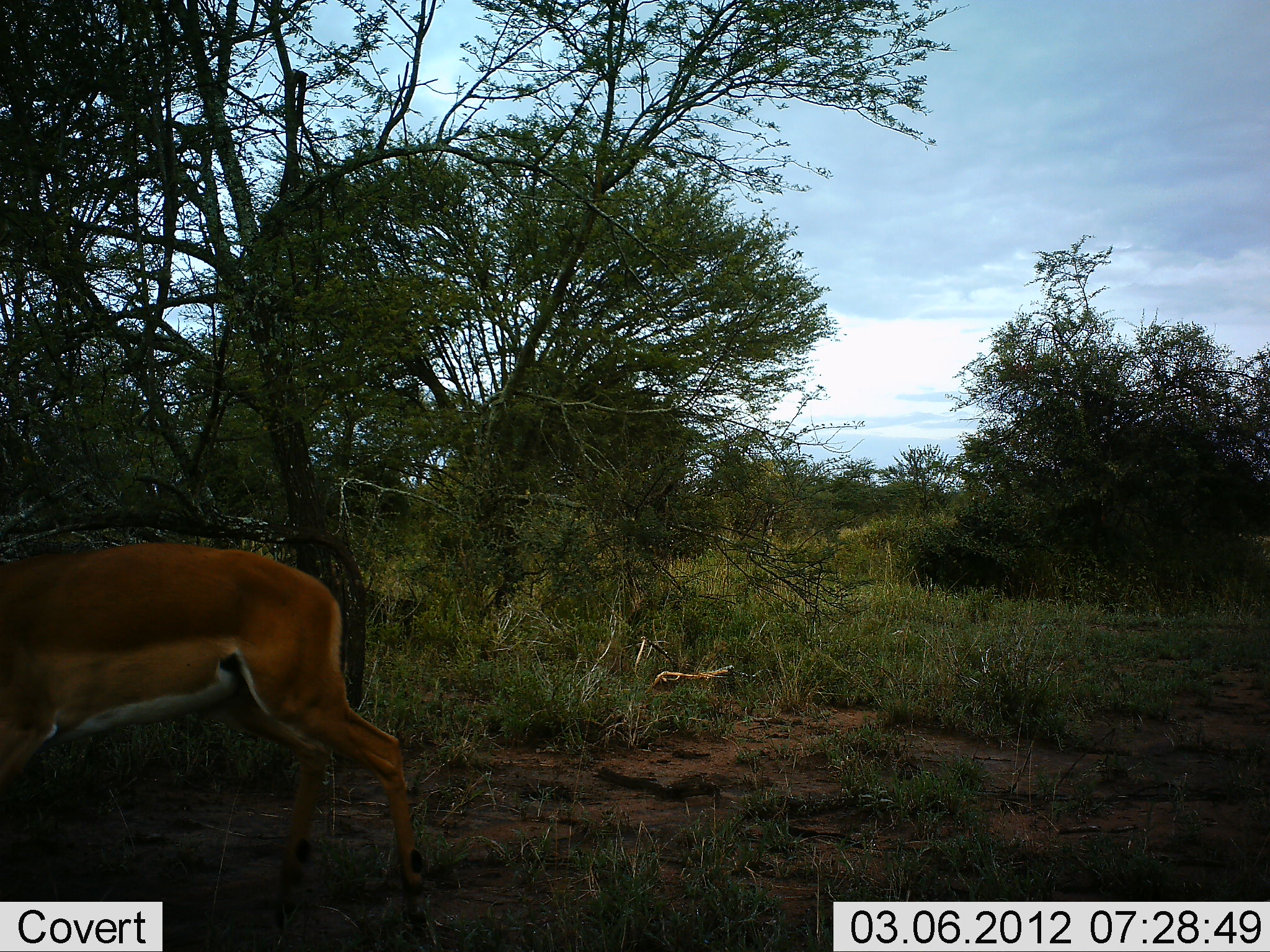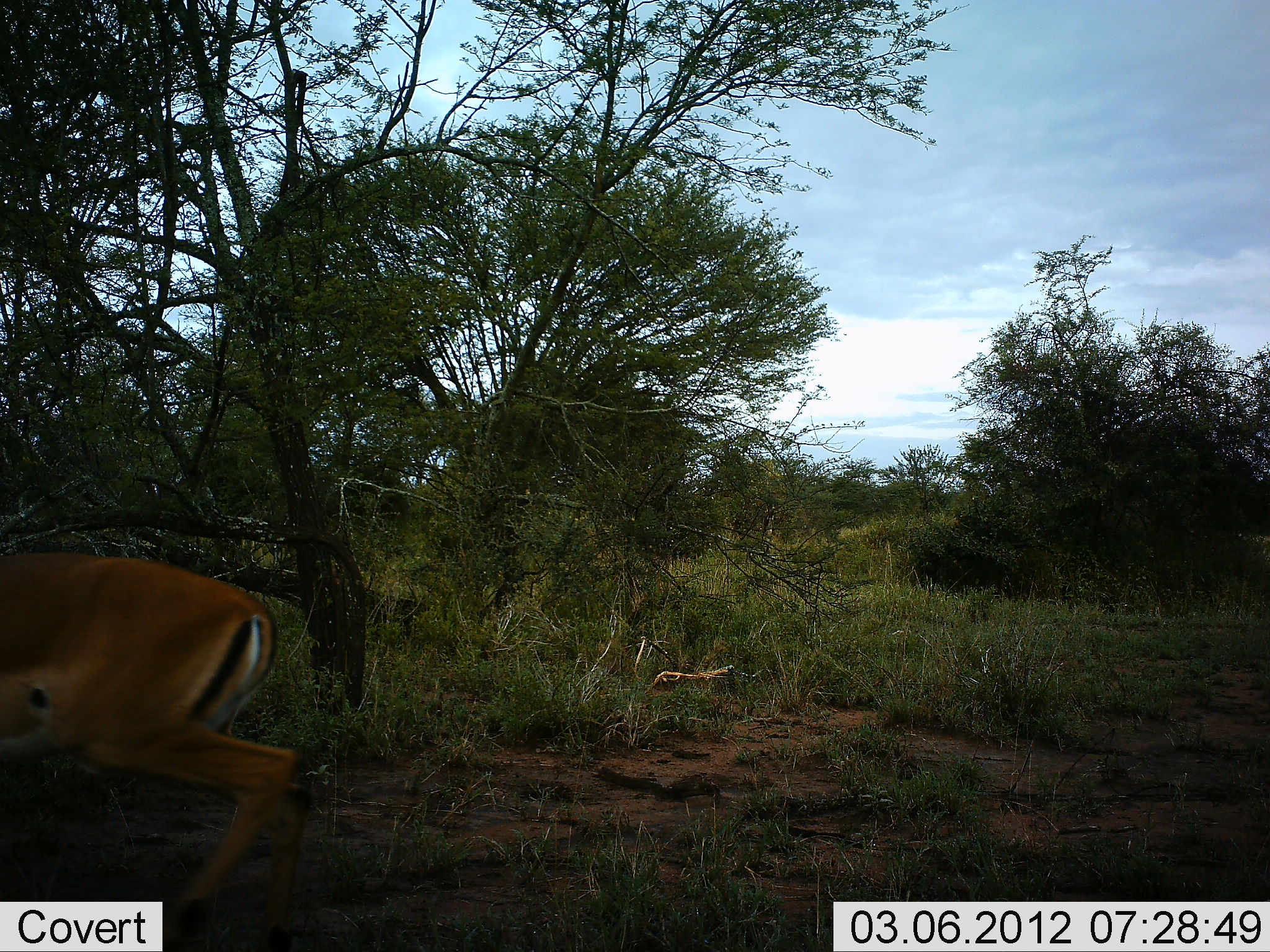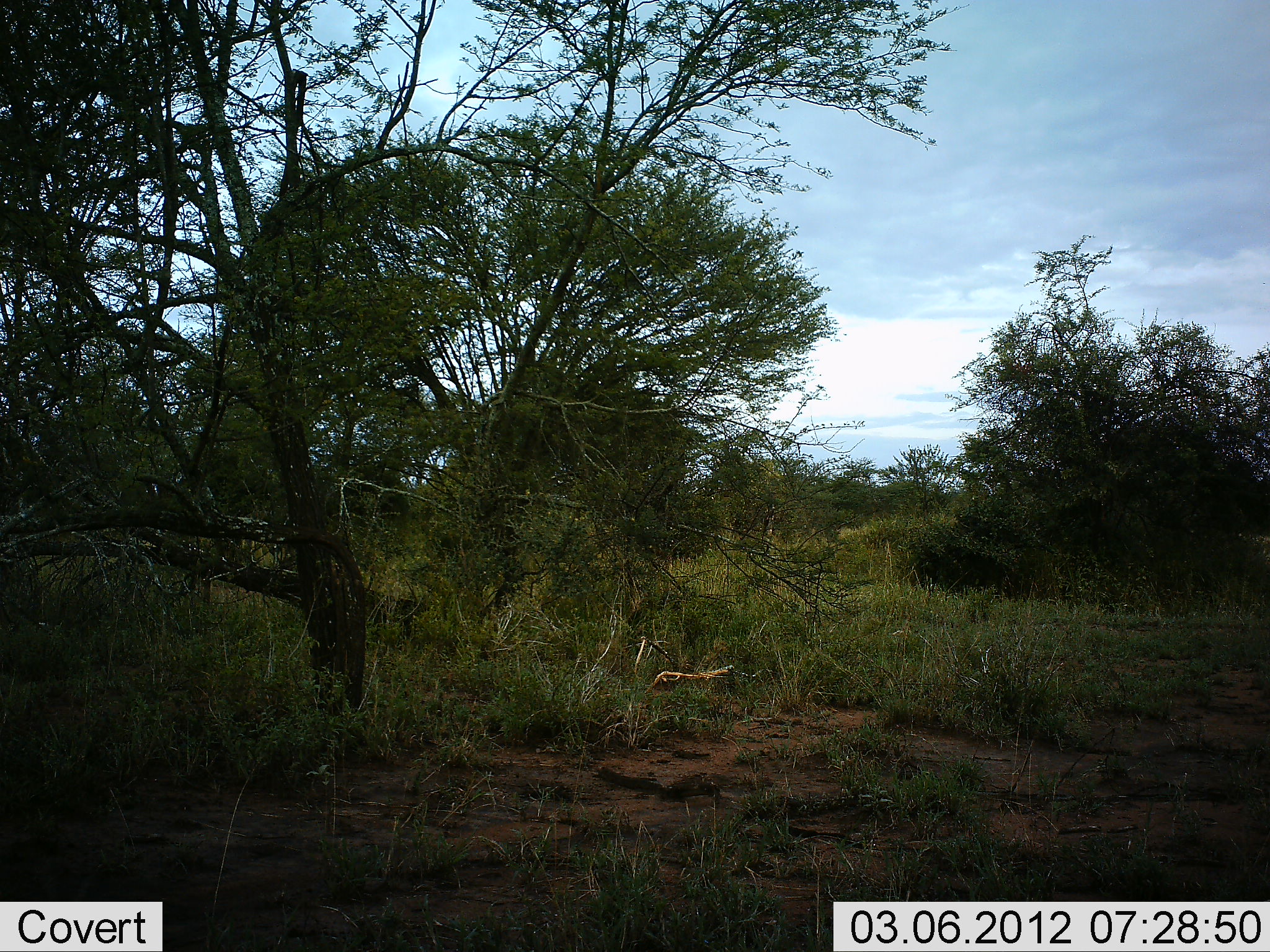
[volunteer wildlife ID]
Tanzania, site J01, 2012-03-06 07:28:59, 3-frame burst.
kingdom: Animalia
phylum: Chordata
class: Mammalia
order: Artiodactyla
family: Bovidae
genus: Aepyceros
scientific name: Aepyceros melampus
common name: impala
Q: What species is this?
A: Impala (Aepyceros melampus).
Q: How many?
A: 1.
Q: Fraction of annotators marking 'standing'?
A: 4%.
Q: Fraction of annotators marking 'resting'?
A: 0%.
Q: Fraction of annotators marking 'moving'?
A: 96%.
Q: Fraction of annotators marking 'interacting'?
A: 0%.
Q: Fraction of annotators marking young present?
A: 0%.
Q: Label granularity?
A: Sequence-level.